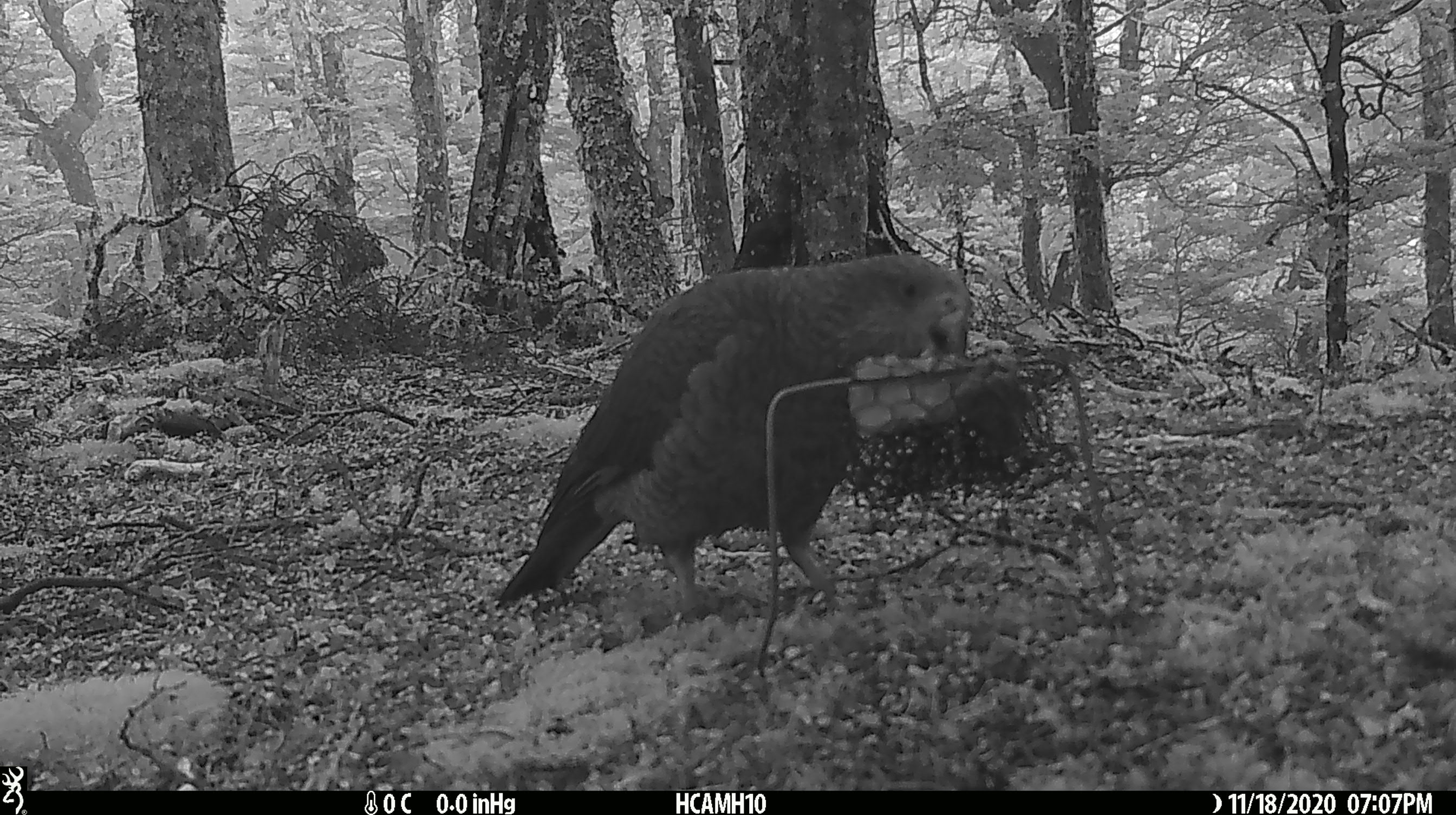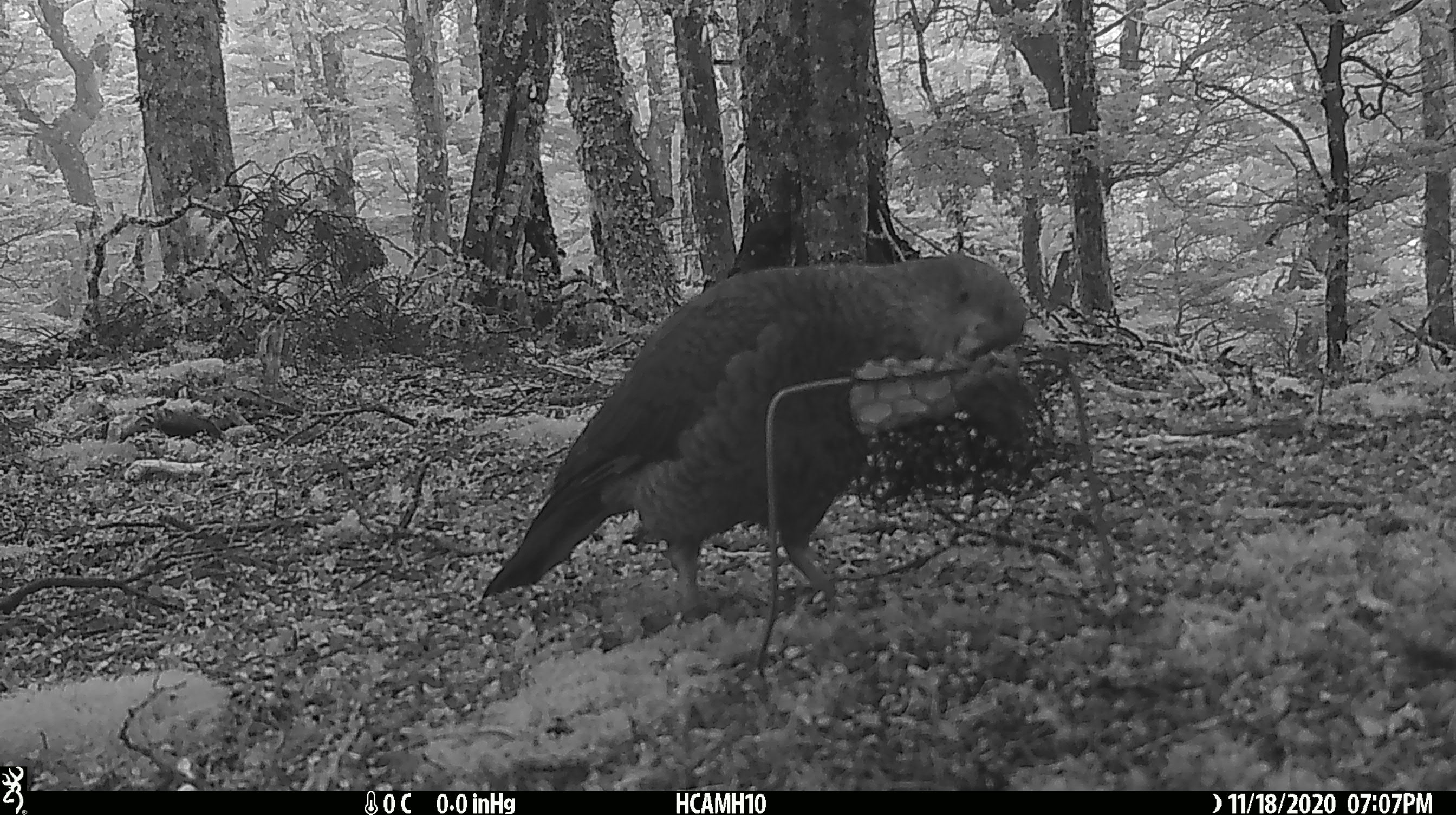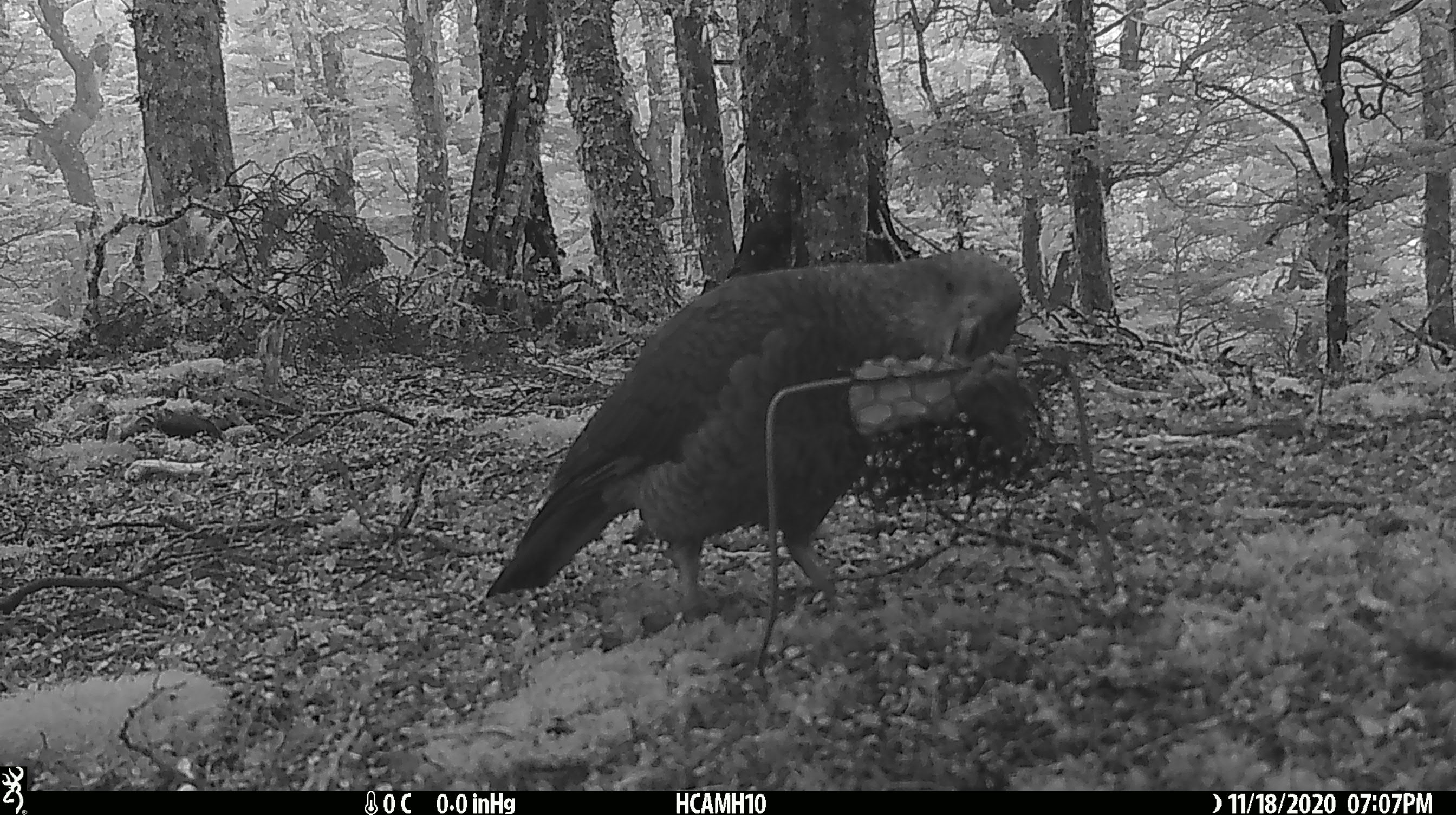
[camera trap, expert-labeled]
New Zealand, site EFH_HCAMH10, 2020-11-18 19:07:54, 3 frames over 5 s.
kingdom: Animalia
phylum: Chordata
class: Aves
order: Psittaciformes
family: Strigopidae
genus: Nestor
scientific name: Nestor notabilis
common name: kea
Kea (Nestor notabilis).